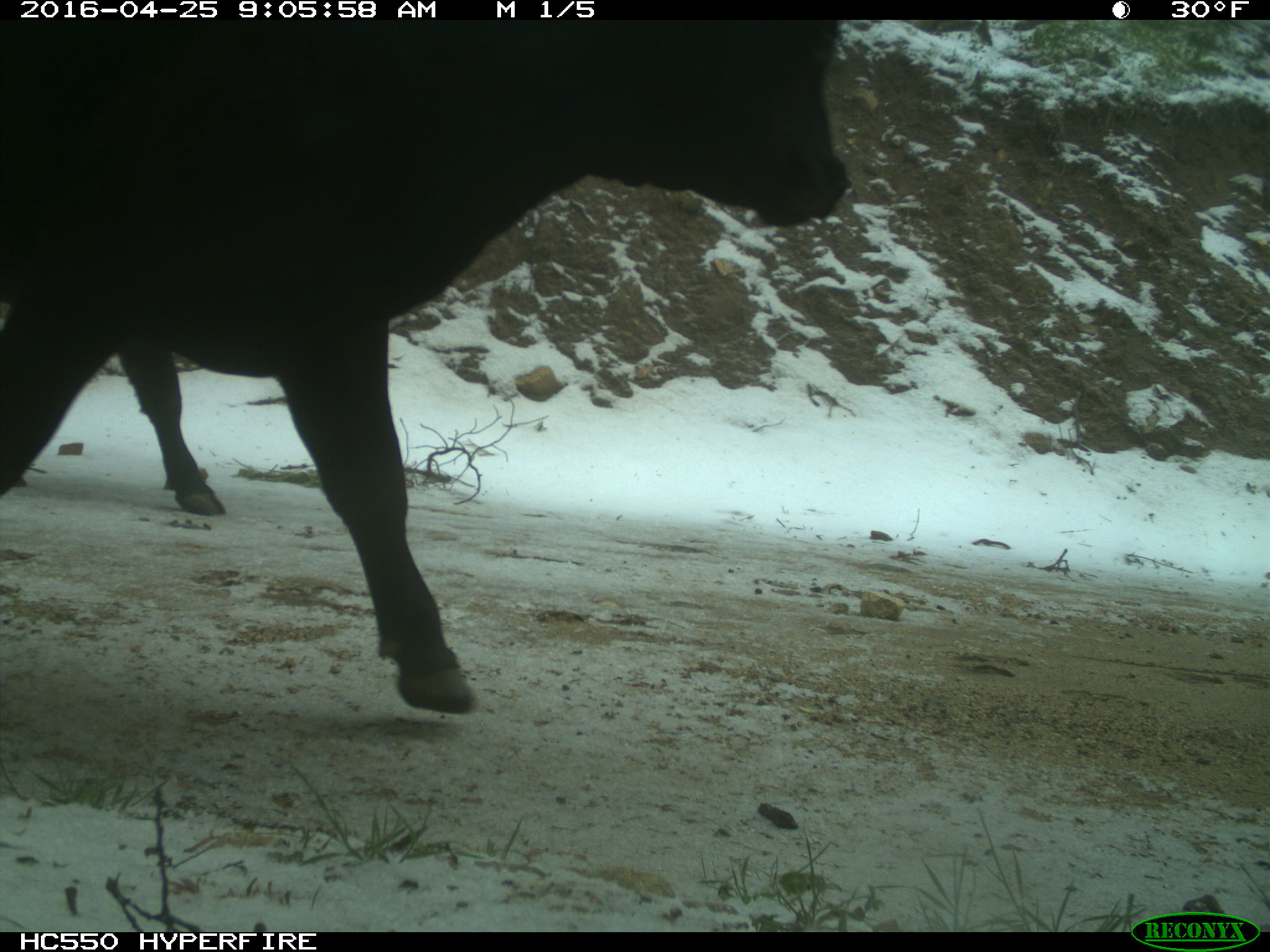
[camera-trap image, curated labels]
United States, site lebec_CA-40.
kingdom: Animalia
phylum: Chordata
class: Mammalia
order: Artiodactyla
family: Bovidae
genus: Bos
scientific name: Bos taurus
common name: domestic cow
Bos taurus (domestic cow).